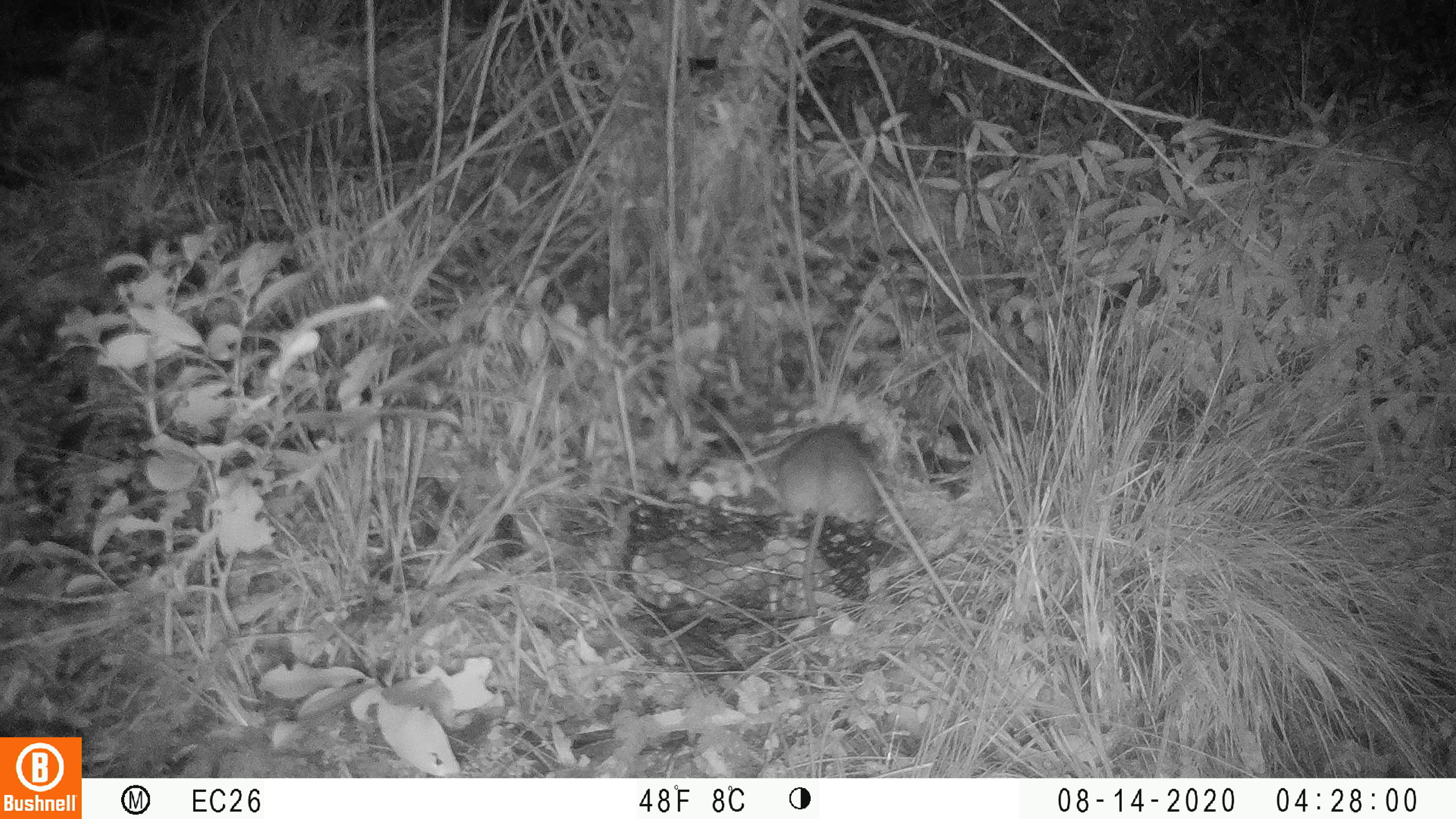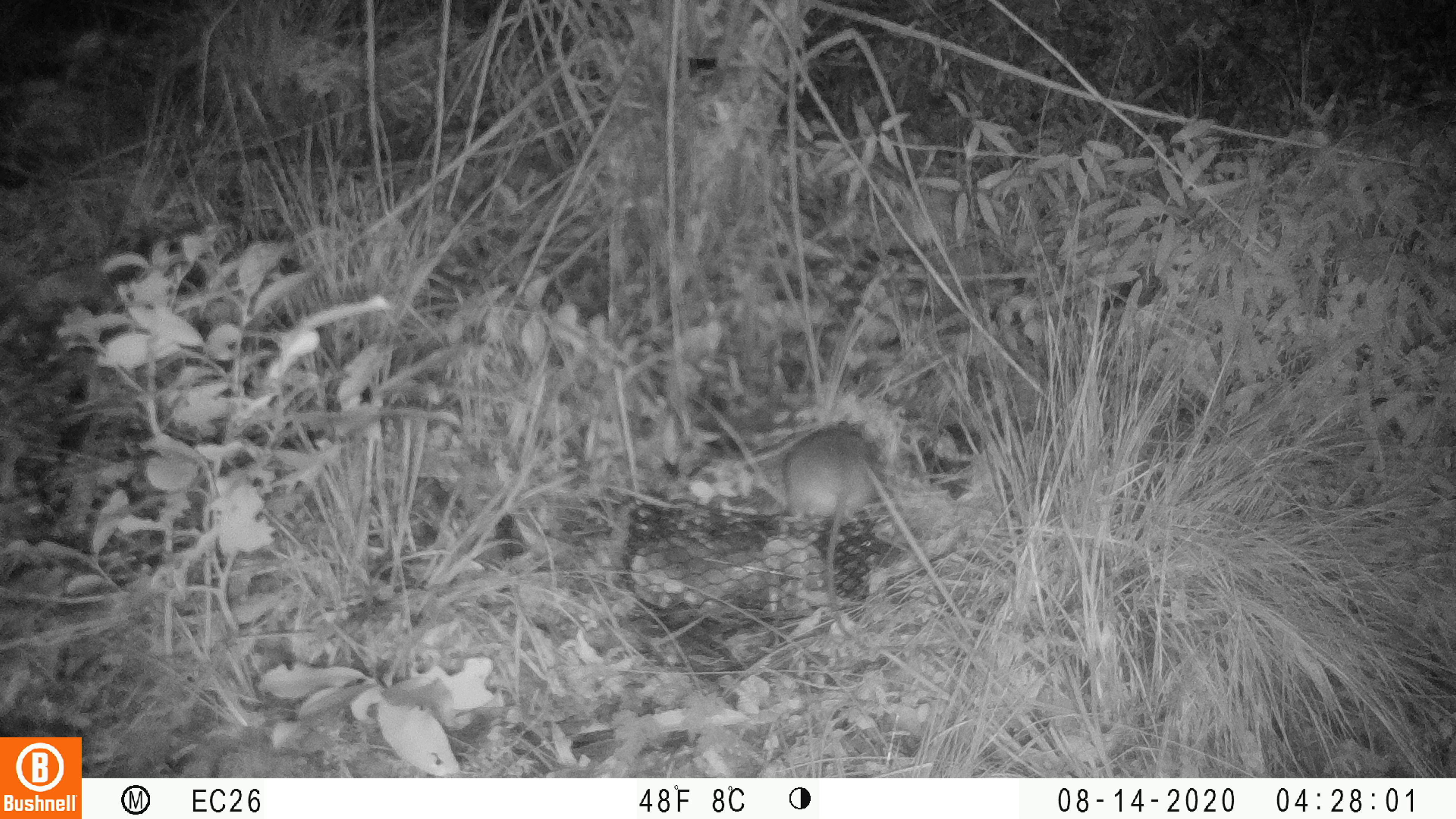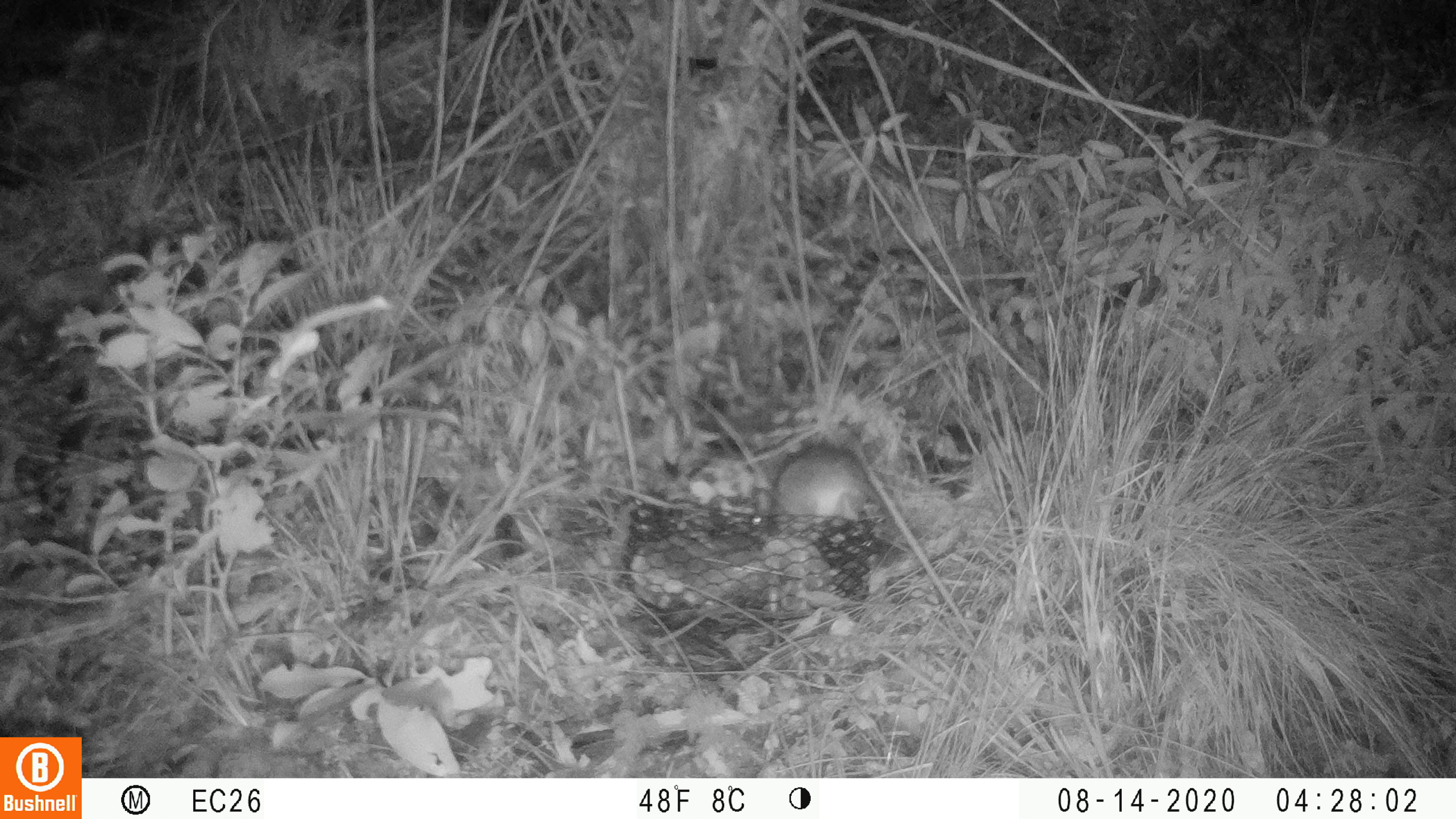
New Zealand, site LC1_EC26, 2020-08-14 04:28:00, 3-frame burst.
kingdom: Animalia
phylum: Chordata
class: Mammalia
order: Rodentia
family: Muridae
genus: Rattus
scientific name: Rattus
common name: rat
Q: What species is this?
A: Rat (Rattus).